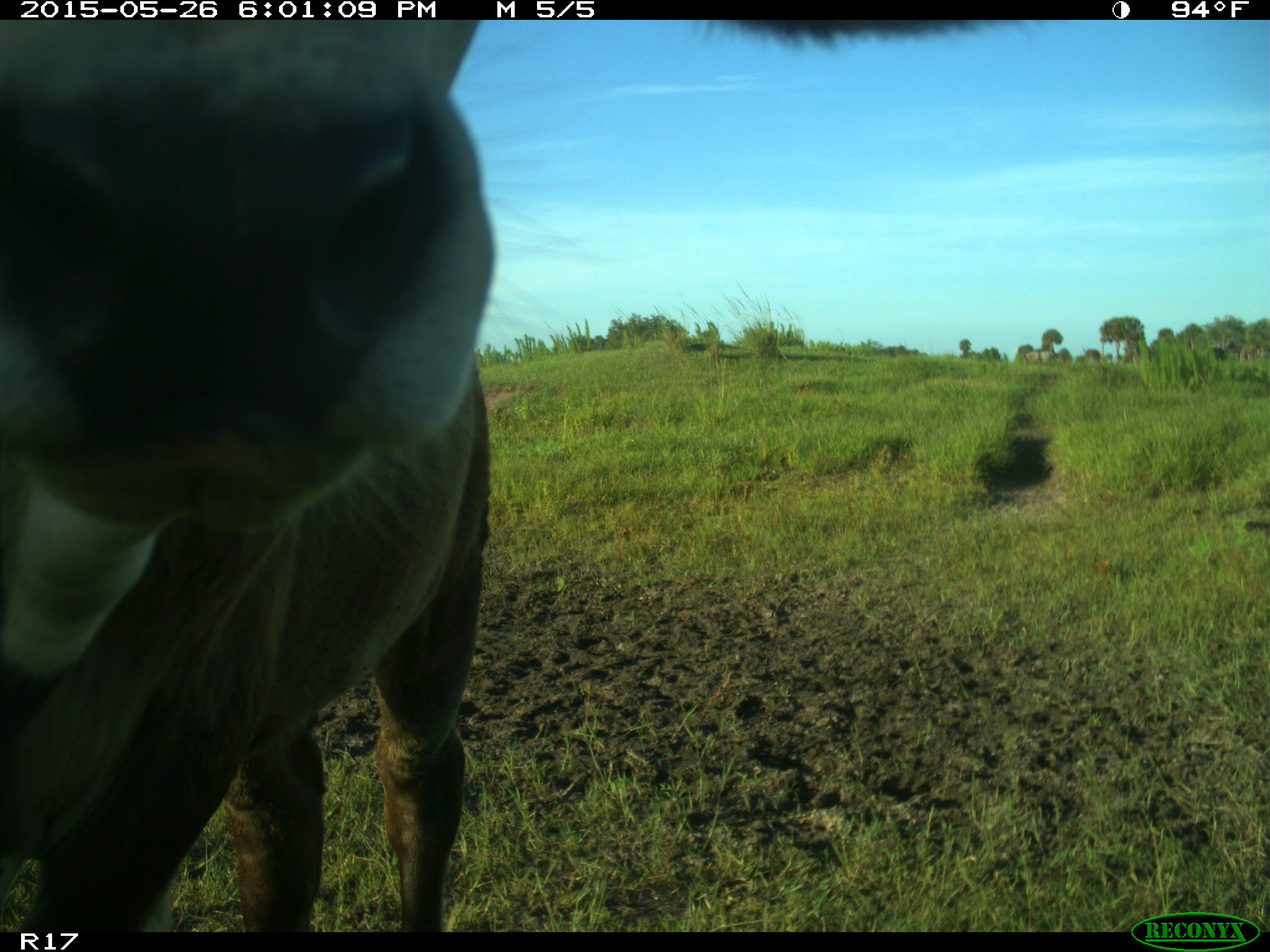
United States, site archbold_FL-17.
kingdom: Animalia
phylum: Chordata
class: Mammalia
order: Artiodactyla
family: Bovidae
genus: Bos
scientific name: Bos taurus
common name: domestic cow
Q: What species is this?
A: Bos taurus (domestic cow).